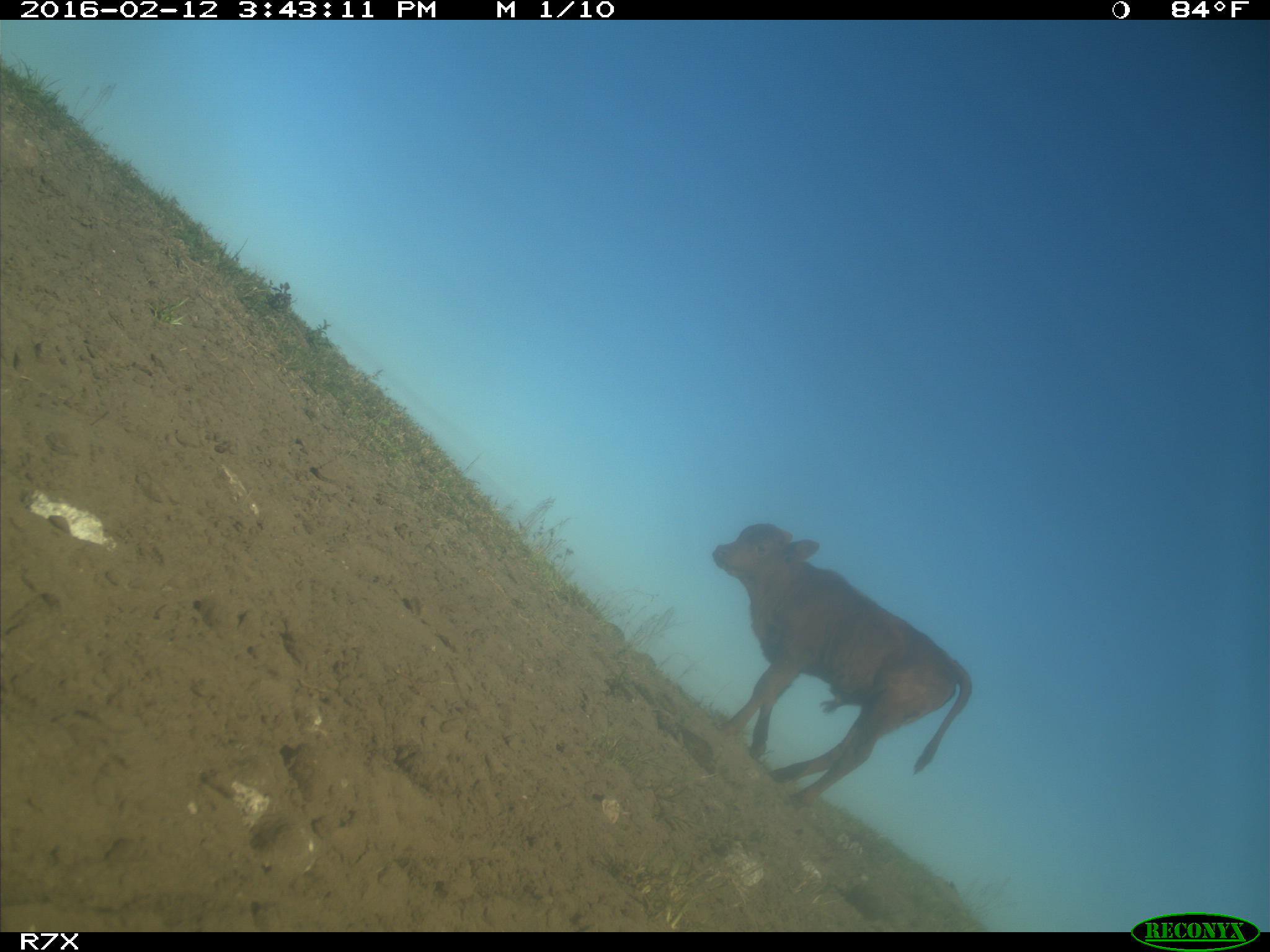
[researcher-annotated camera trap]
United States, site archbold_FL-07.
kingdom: Animalia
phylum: Chordata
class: Mammalia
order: Artiodactyla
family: Bovidae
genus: Bos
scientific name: Bos taurus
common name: domestic cow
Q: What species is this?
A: Bos taurus (domestic cow).